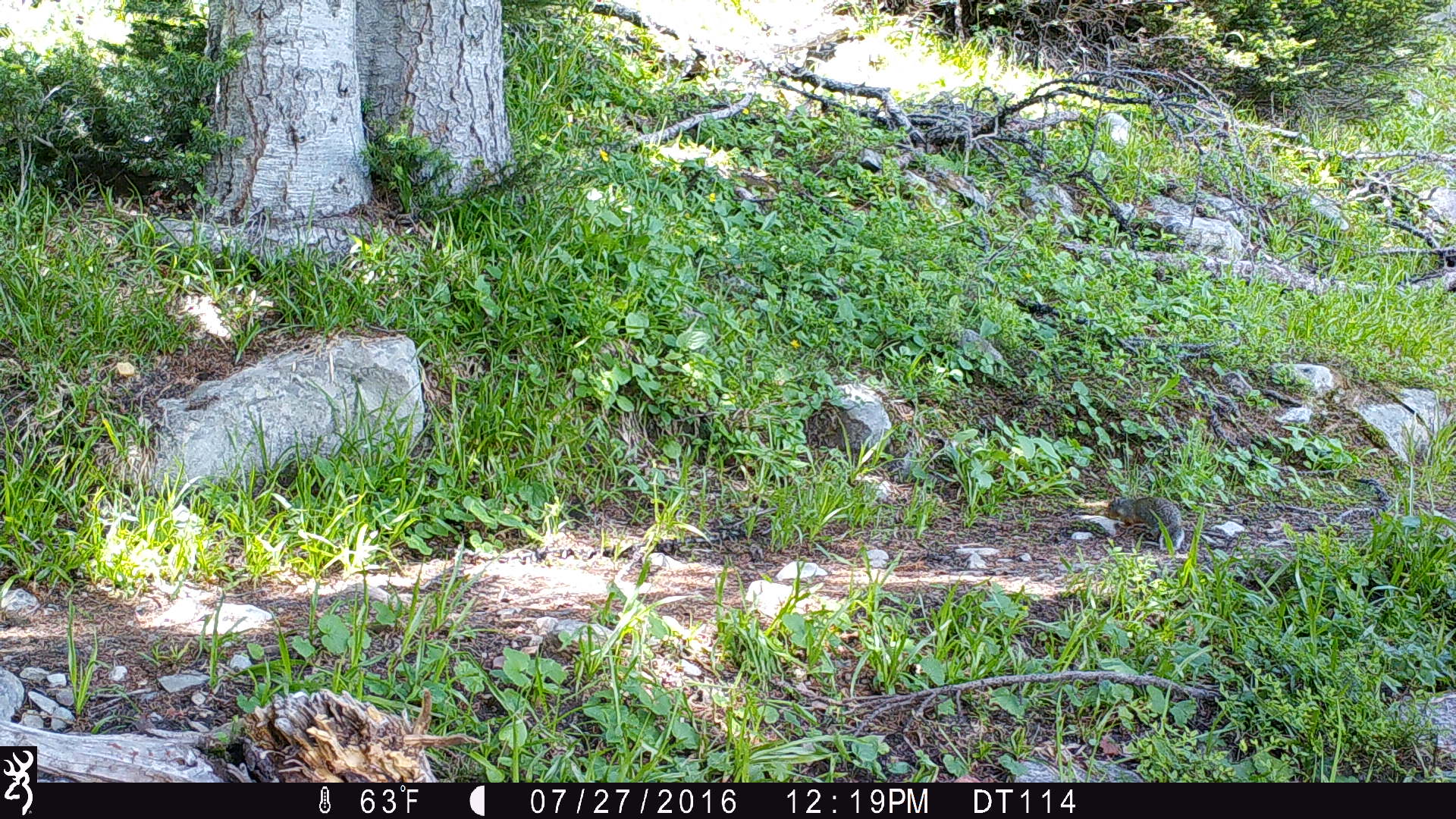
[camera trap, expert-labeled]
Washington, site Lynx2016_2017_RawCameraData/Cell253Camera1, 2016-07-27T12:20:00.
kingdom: Animalia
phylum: Chordata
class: Mammalia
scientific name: Mammalia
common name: small mammal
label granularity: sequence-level